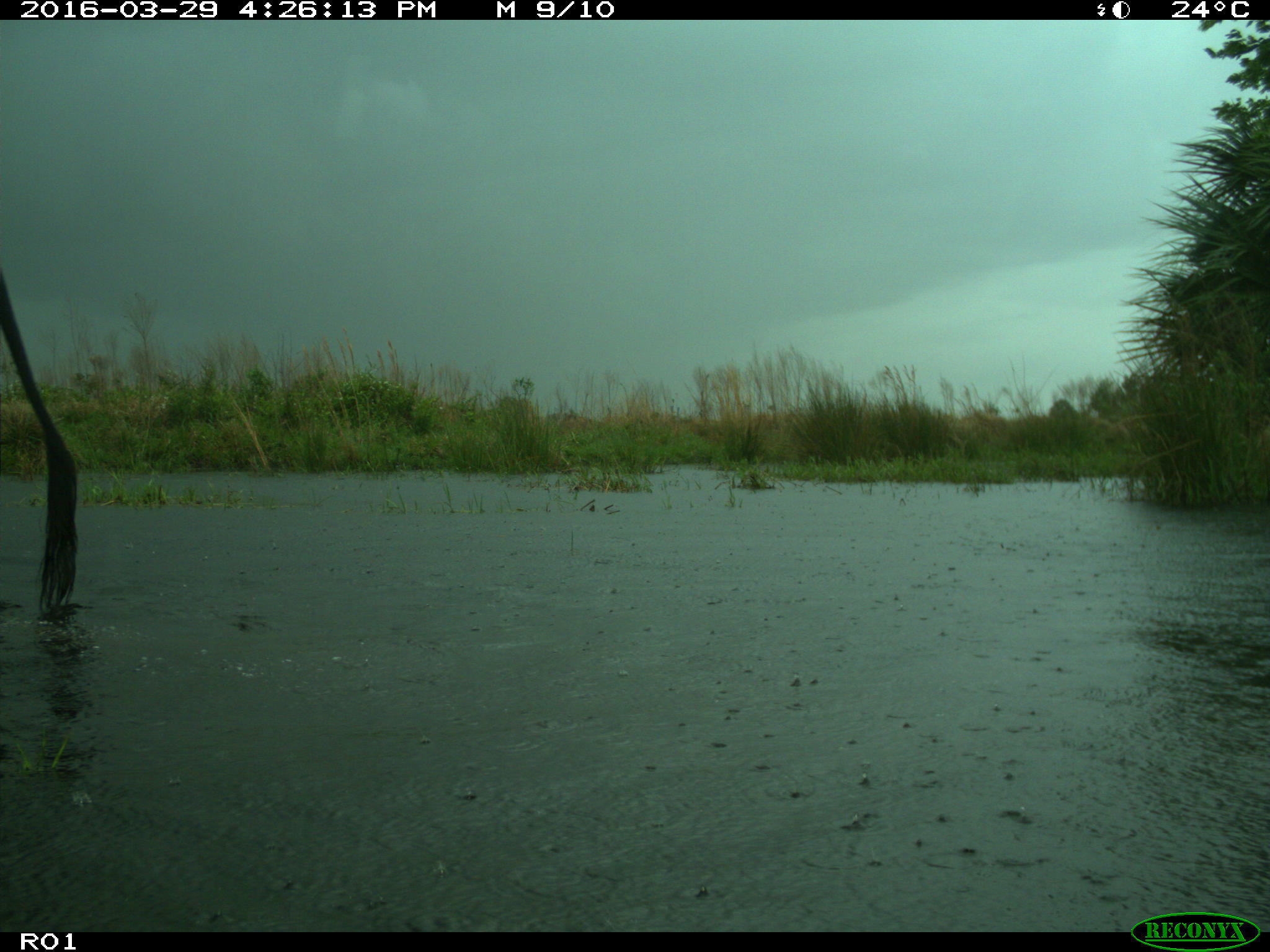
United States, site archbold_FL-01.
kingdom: Animalia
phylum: Chordata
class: Mammalia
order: Artiodactyla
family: Bovidae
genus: Bos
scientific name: Bos taurus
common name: domestic cow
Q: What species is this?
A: Bos taurus (domestic cow).